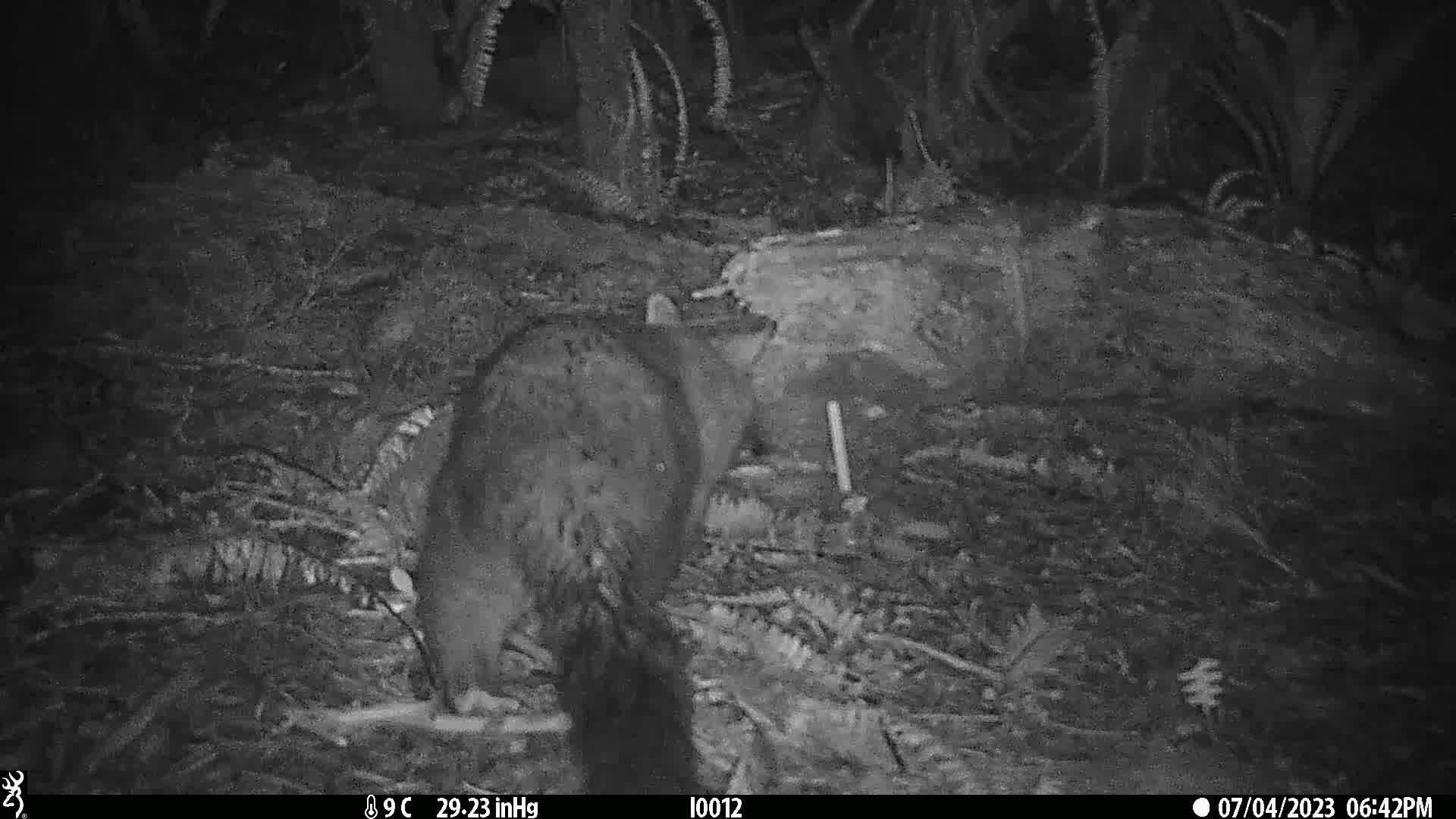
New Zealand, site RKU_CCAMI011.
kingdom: Animalia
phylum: Chordata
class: Mammalia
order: Diprotodontia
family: Phalangeridae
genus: Trichosurus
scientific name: Trichosurus vulpecula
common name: common brushtail possum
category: possum